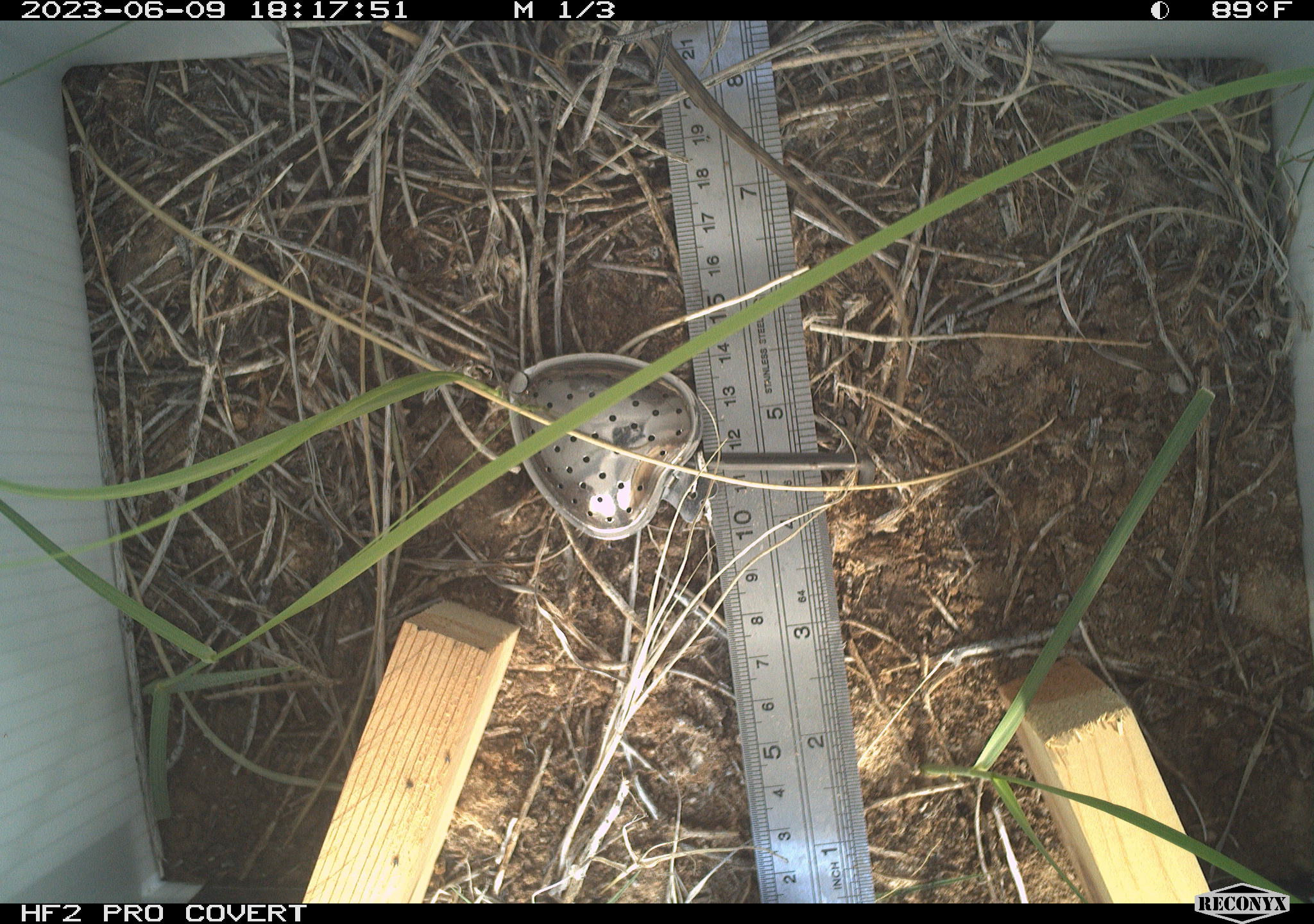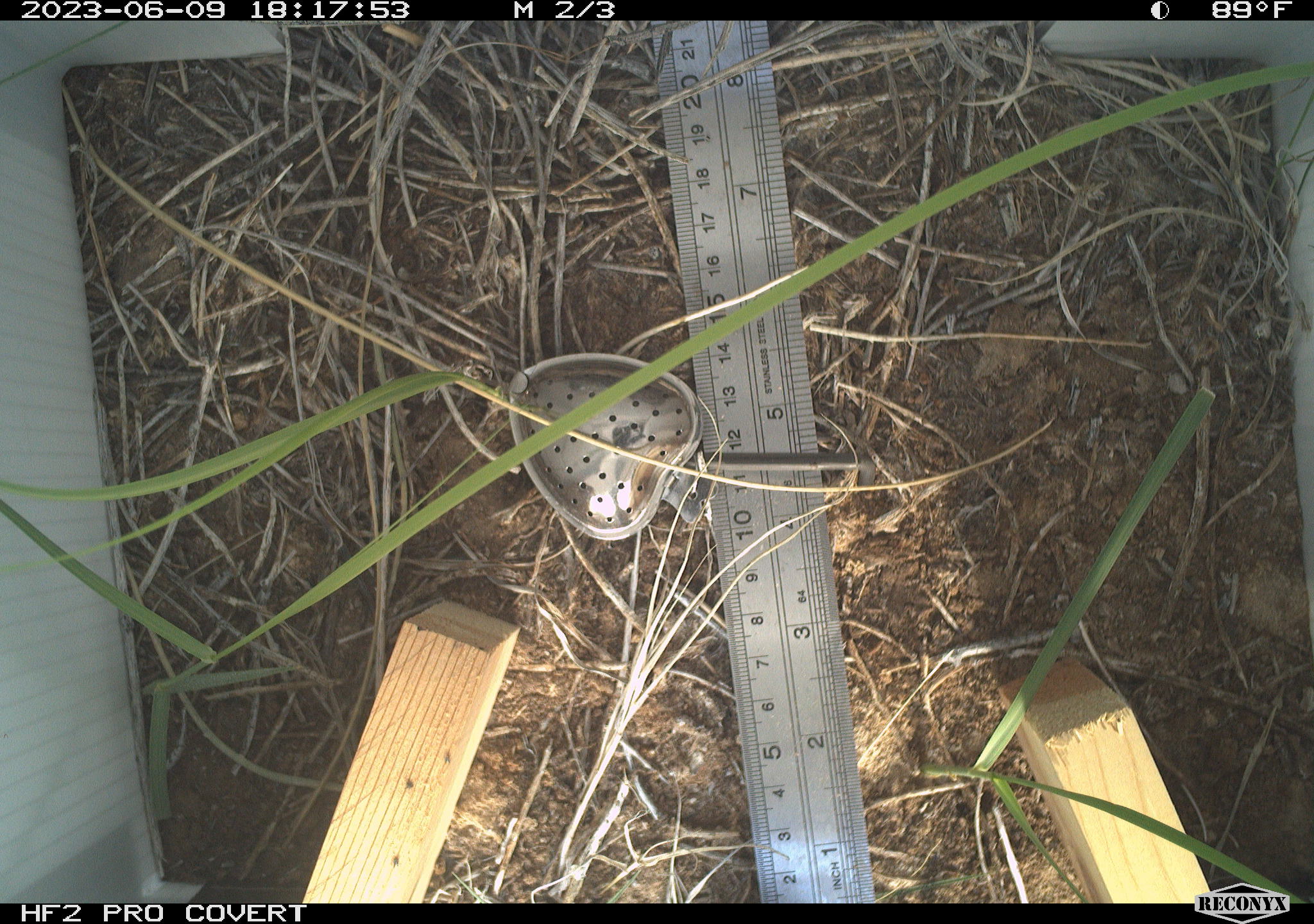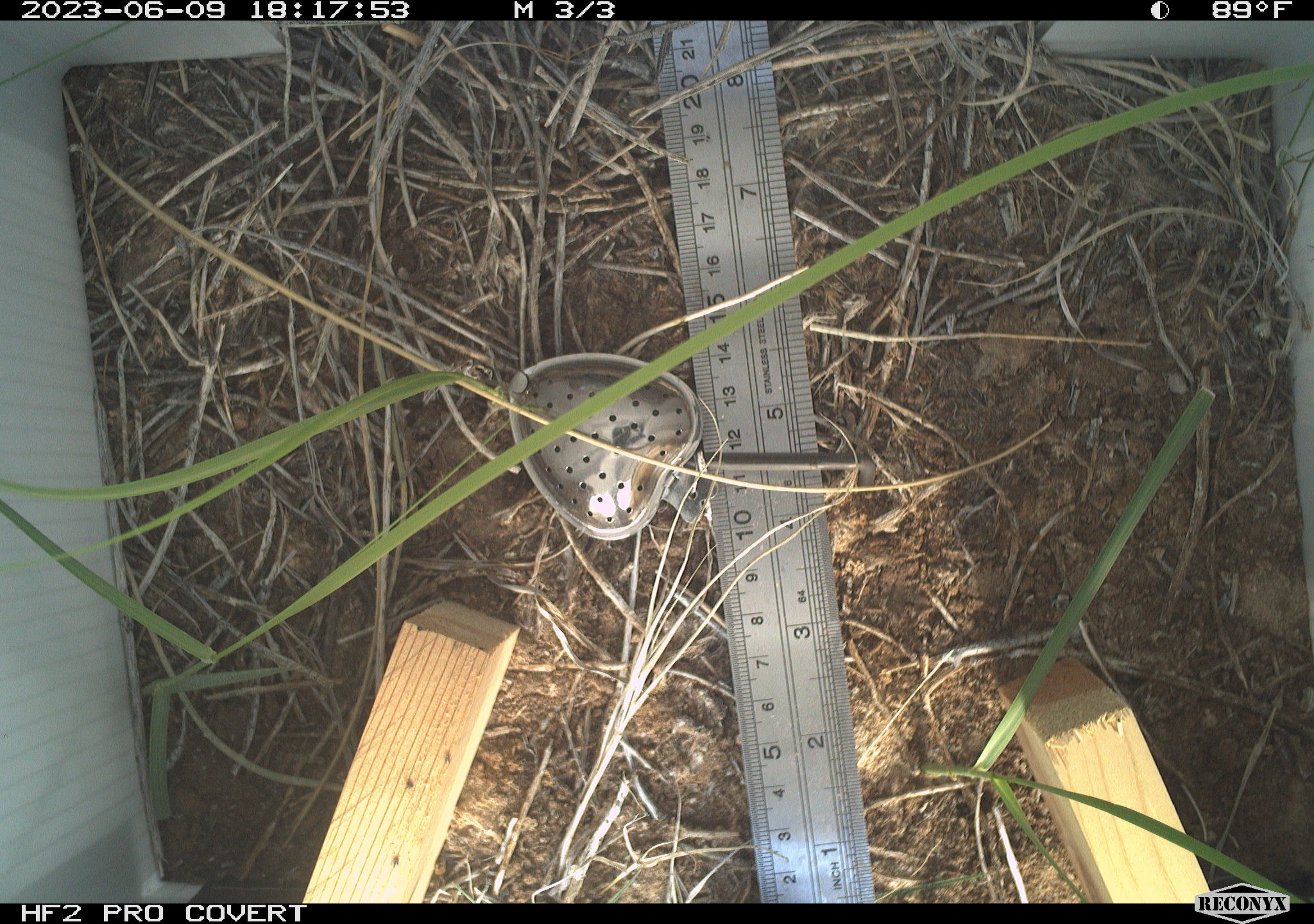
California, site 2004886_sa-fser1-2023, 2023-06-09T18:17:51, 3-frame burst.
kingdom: Animalia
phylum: Chordata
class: Mammalia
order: Rodentia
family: Sciuridae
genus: Ammospermophilus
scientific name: Ammospermophilus leucurus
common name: white-tailed antelope squirrel